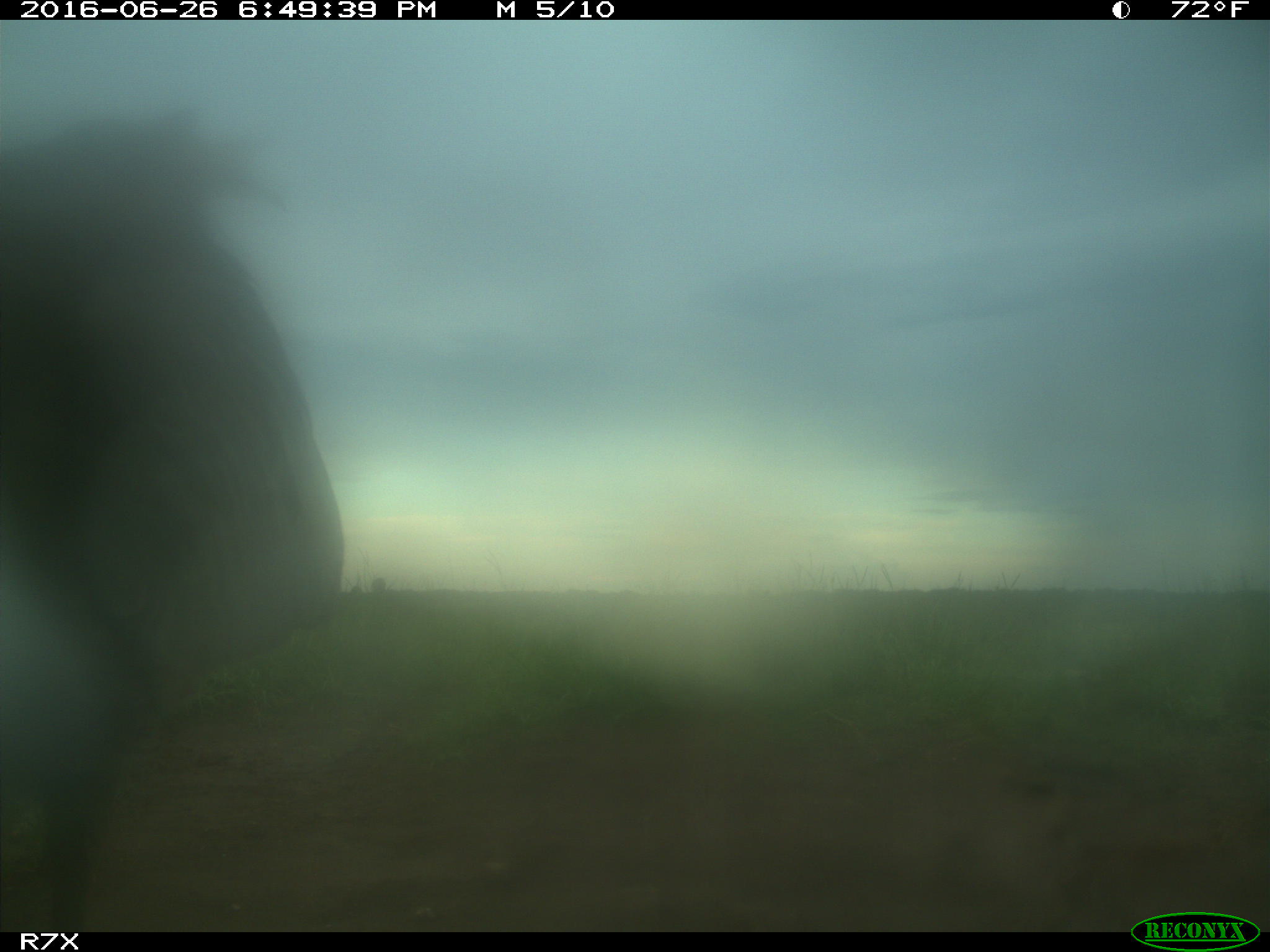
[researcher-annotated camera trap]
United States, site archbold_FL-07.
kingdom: Animalia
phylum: Chordata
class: Aves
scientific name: Aves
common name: birds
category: unidentified bird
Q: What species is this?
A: Unidentified bird (birds) (Aves).